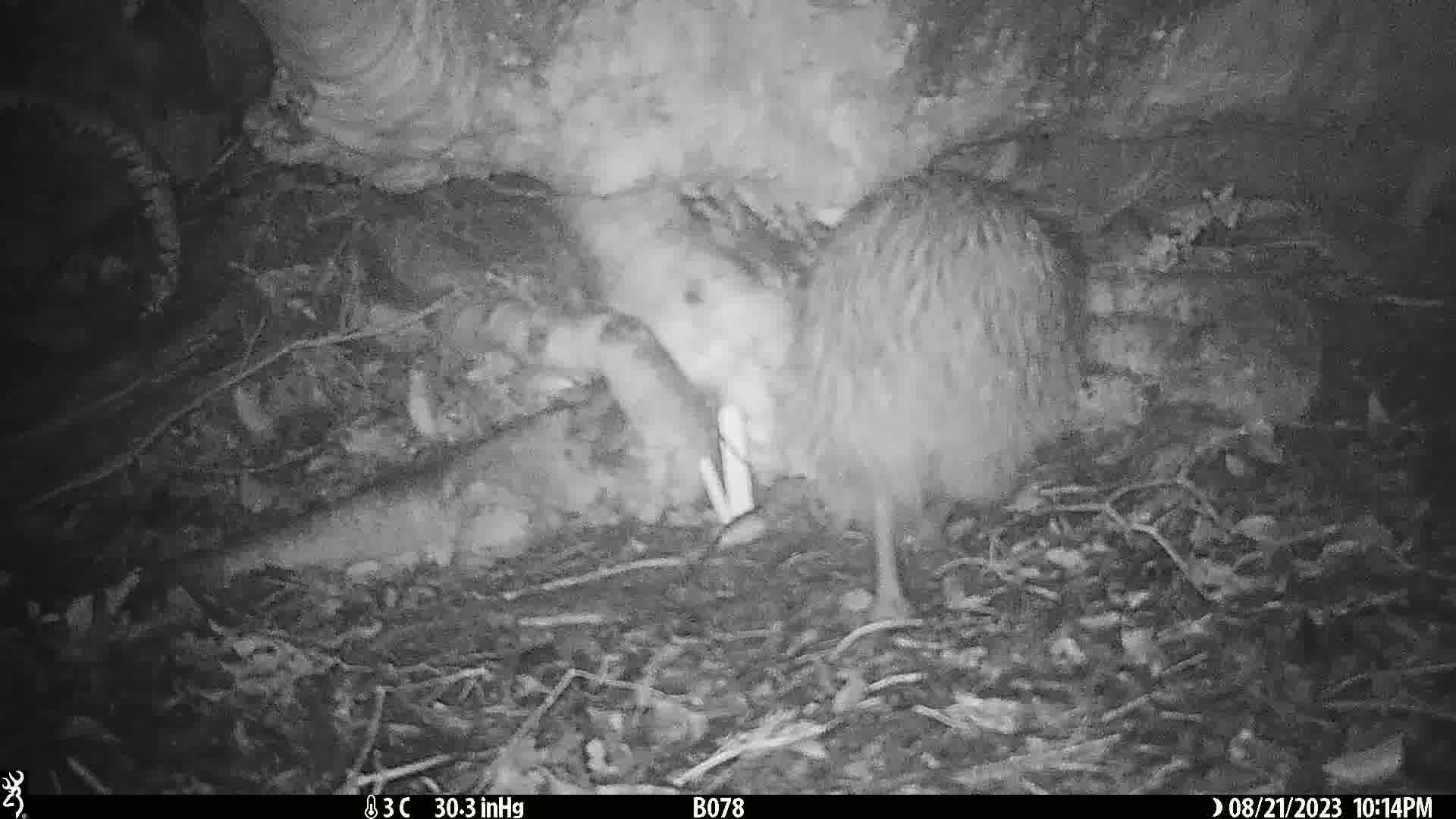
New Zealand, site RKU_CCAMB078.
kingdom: Animalia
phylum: Chordata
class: Aves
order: Apterygiformes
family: Apterygidae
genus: Apteryx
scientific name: Apteryx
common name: kiwi